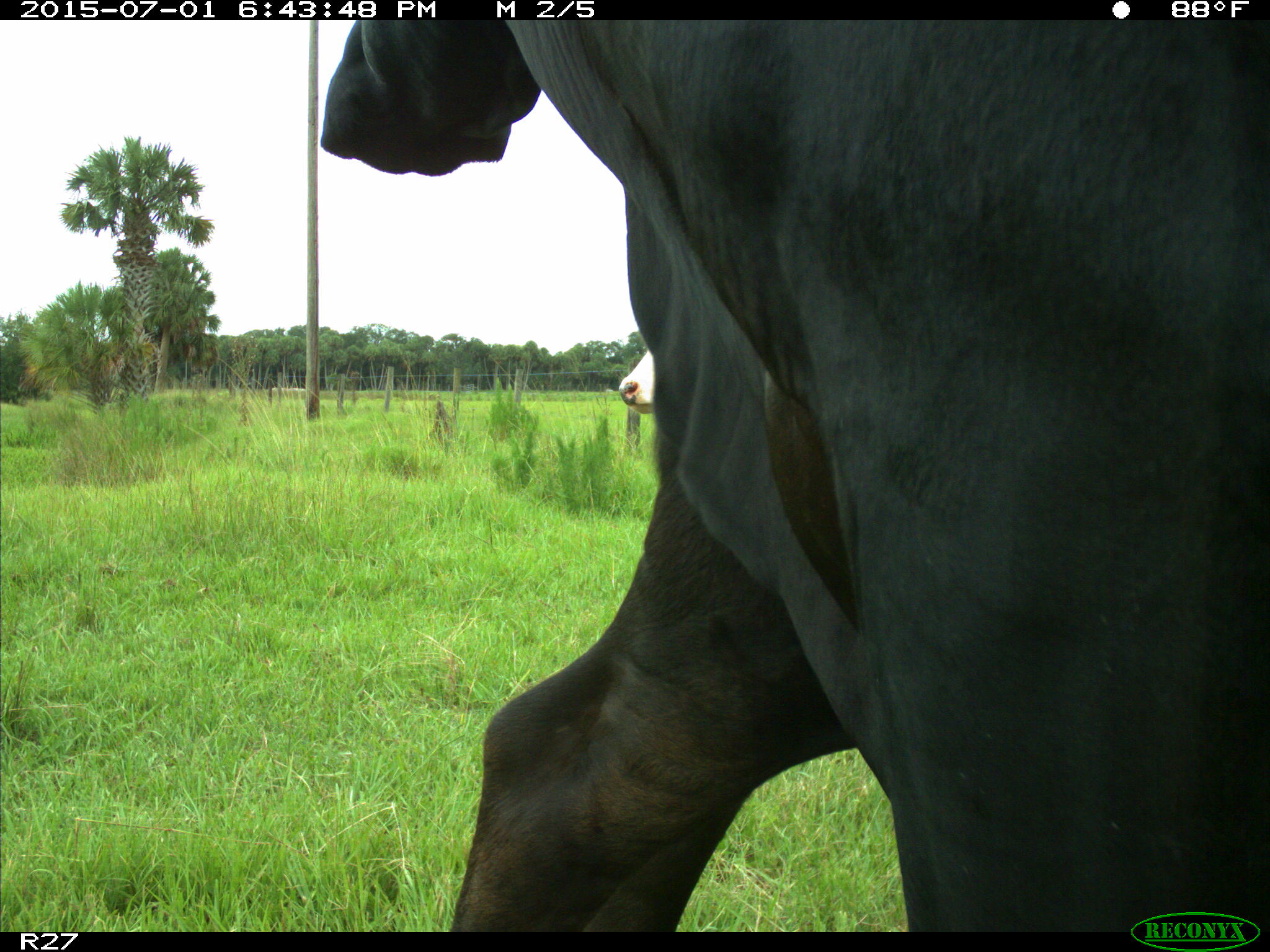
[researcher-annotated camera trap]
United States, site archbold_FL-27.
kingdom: Animalia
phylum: Chordata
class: Mammalia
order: Artiodactyla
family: Bovidae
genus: Bos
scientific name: Bos taurus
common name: domestic cow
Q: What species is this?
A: Bos taurus (domestic cow).